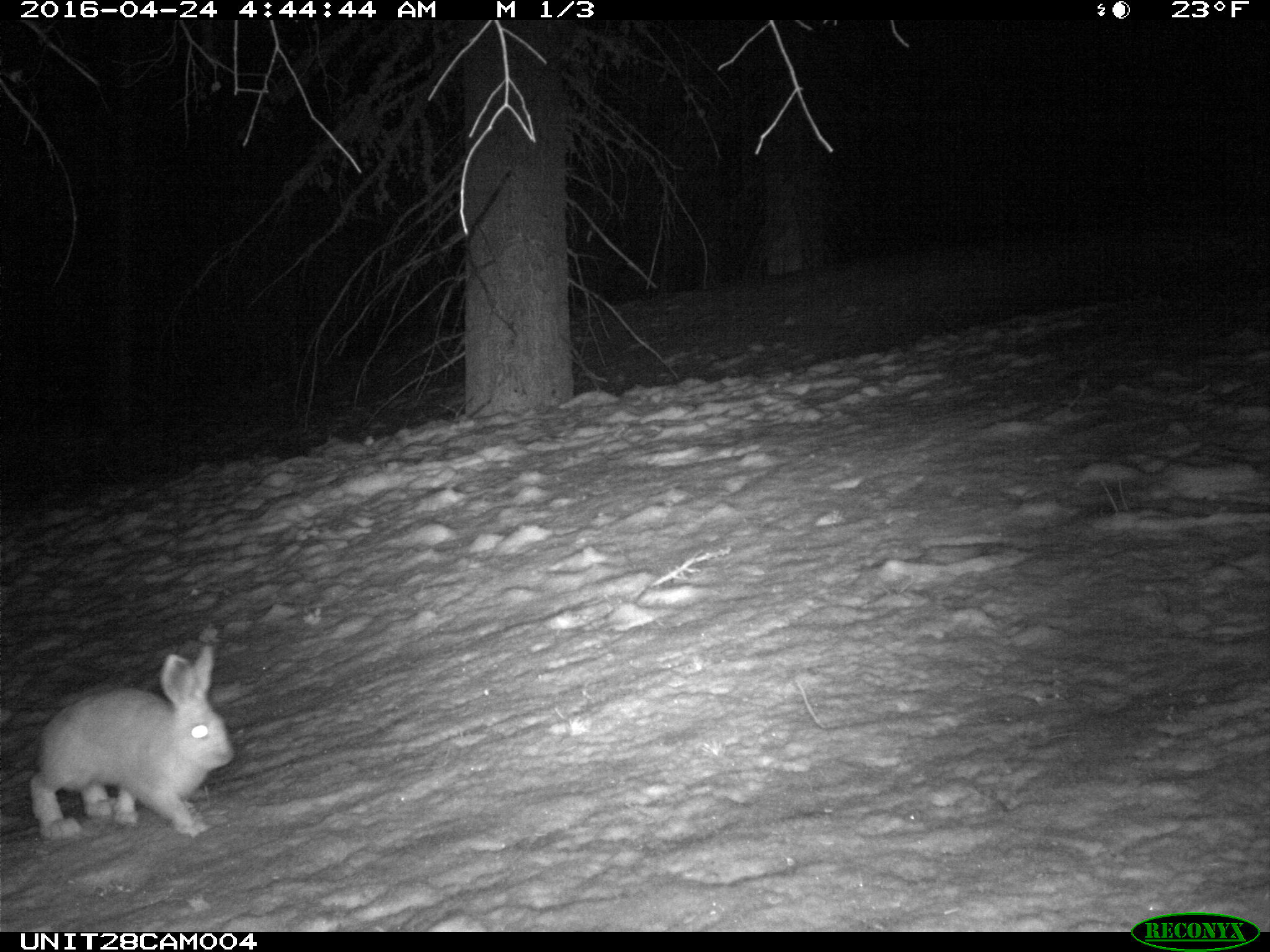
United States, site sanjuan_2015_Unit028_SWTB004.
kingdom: Animalia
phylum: Chordata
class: Mammalia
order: Lagomorpha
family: Leporidae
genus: Lepus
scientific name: Lepus americanus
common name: snowshoe hare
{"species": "Lepus americanus (snowshoe hare)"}